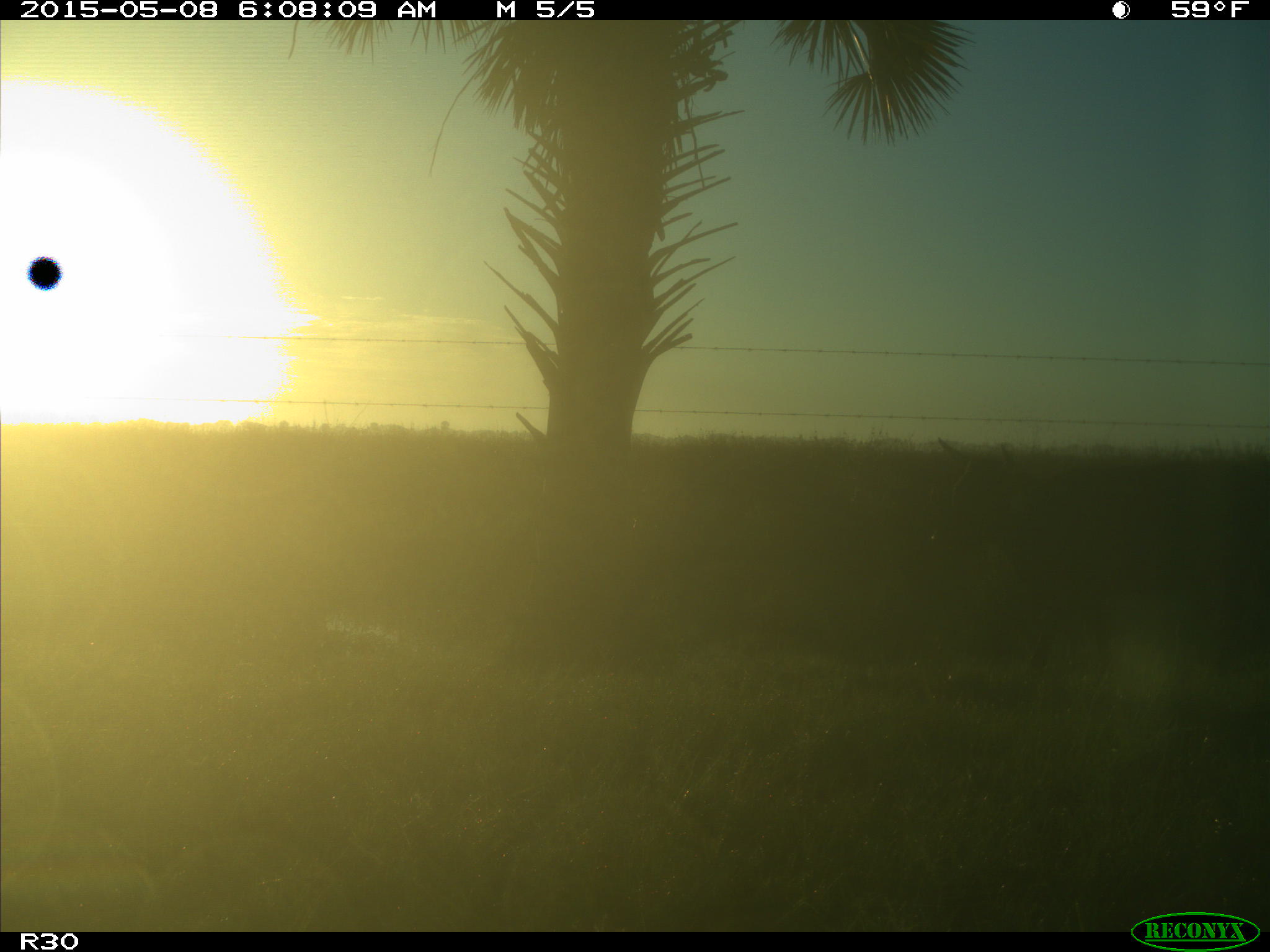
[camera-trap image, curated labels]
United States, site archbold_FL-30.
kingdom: Animalia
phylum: Chordata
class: Mammalia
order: Artiodactyla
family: Bovidae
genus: Bos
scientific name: Bos taurus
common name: domestic cow